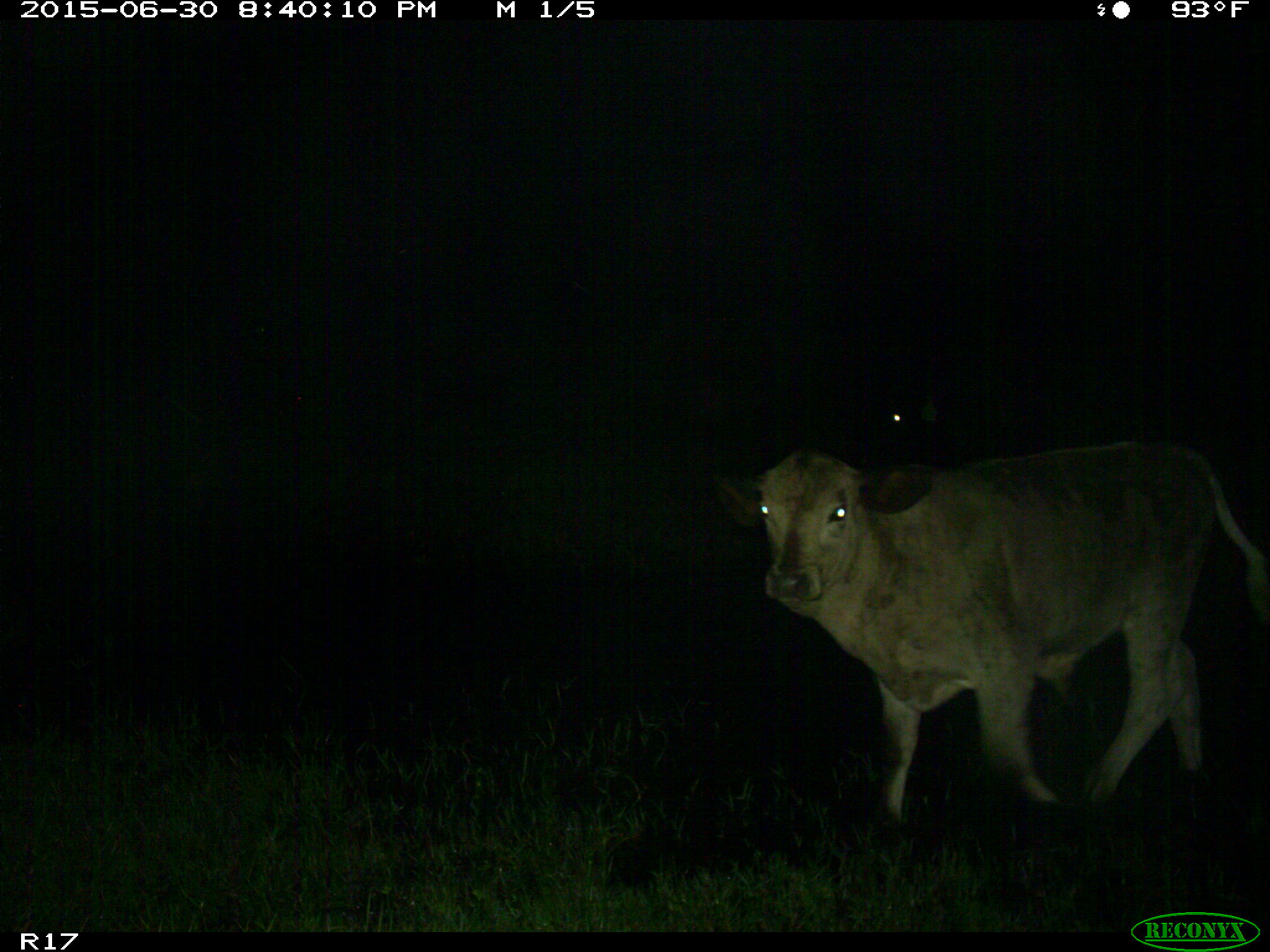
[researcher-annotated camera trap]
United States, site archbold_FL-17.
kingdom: Animalia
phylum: Chordata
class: Mammalia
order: Artiodactyla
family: Bovidae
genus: Bos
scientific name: Bos taurus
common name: domestic cow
Bos taurus (domestic cow).